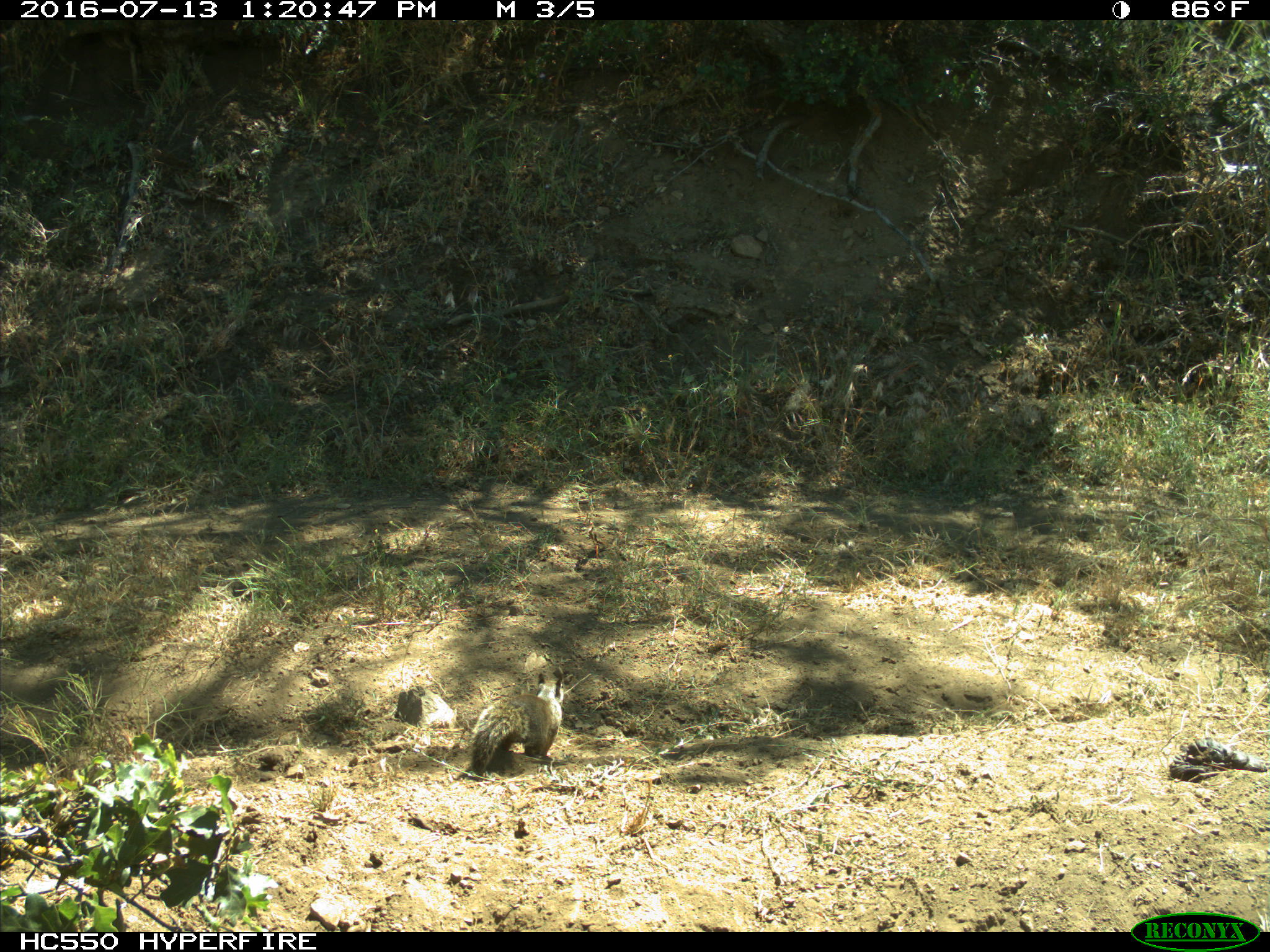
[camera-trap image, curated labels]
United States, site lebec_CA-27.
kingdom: Animalia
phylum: Chordata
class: Mammalia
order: Rodentia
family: Sciuridae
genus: Otospermophilus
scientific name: Otospermophilus beecheyi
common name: california ground squirrel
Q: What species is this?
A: Otospermophilus beecheyi (california ground squirrel).